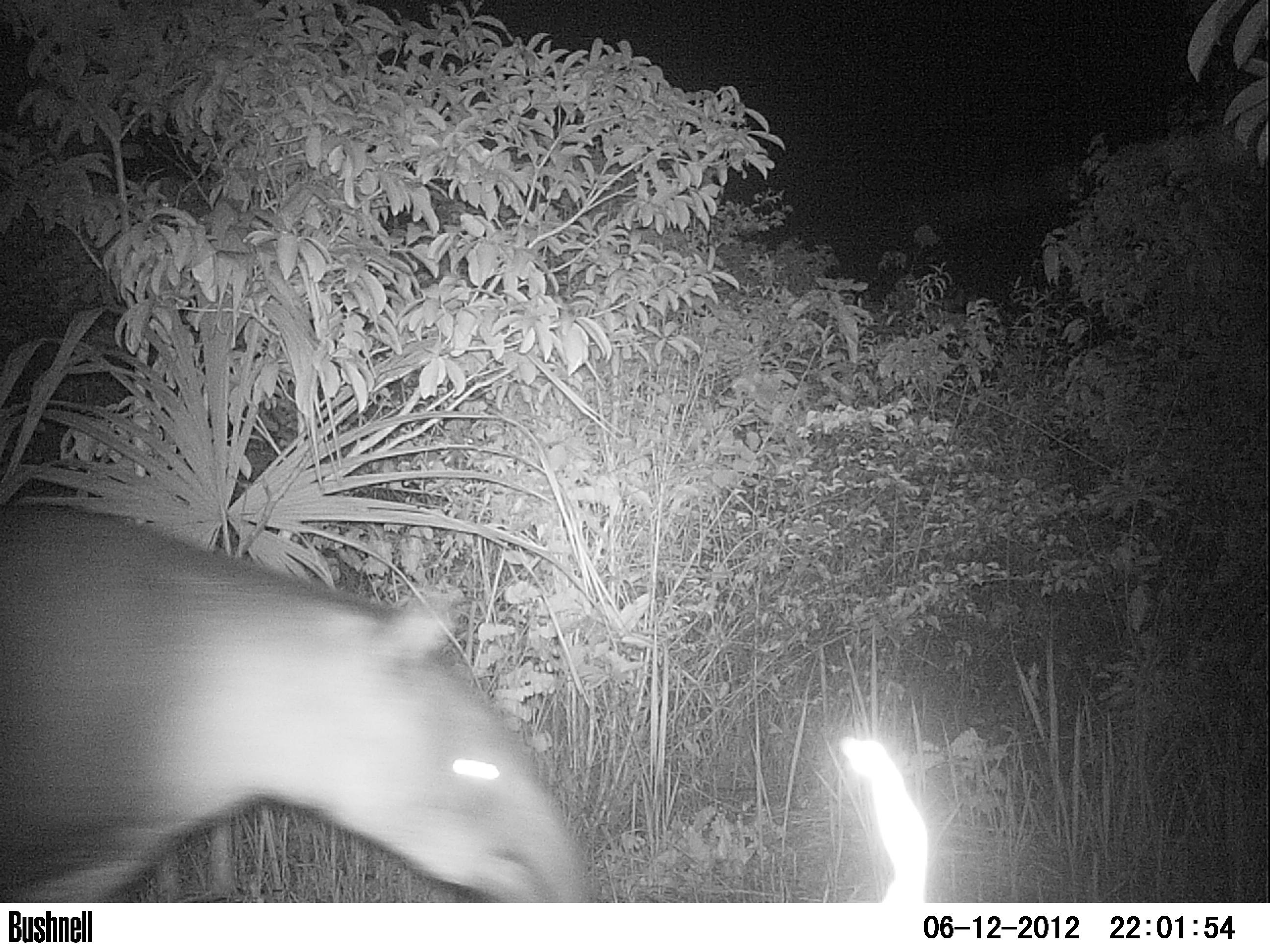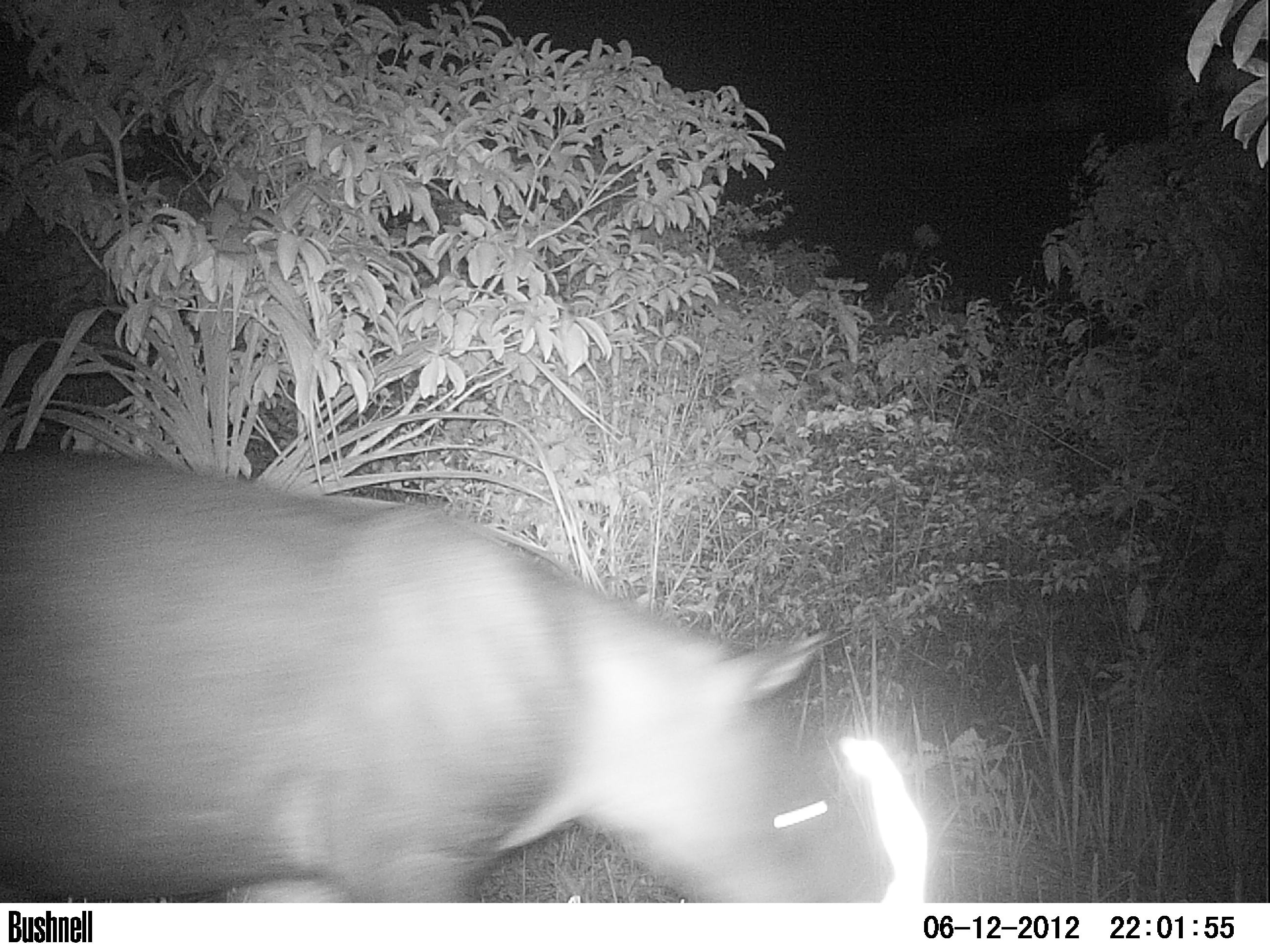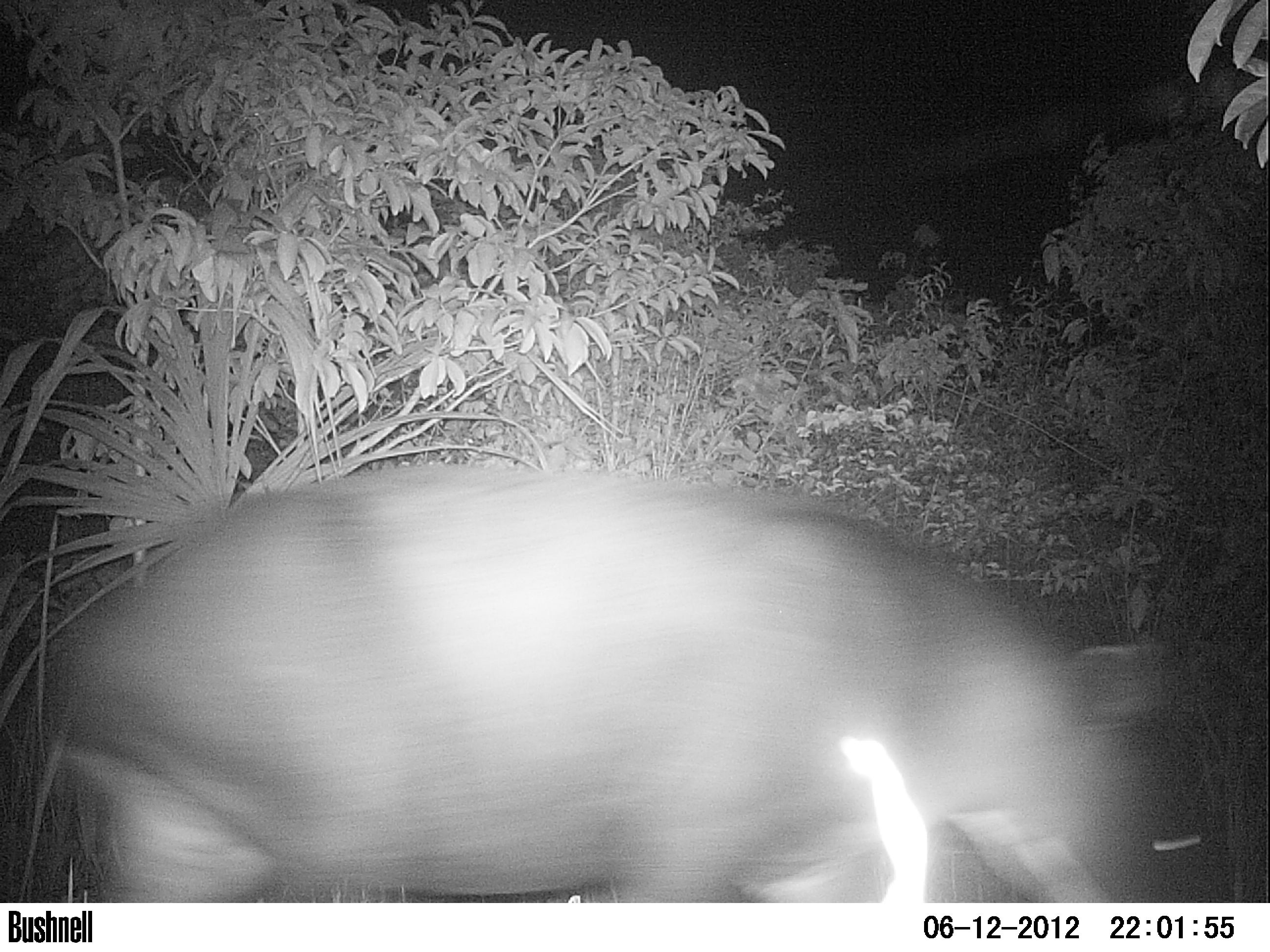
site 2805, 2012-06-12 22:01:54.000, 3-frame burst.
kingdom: Animalia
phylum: Chordata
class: Mammalia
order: Perissodactyla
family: Tapiridae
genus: Tapirus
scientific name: Tapirus bairdii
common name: baird's tapir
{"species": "Tapirus bairdii (baird's tapir)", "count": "1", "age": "adult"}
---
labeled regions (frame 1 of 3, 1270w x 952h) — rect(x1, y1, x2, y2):
tapirus bairdii: rect(0, 489, 591, 901)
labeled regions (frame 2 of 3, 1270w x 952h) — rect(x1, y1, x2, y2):
tapirus bairdii: rect(0, 439, 888, 902)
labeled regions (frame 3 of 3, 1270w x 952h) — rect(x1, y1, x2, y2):
tapirus bairdii: rect(34, 456, 1241, 903)